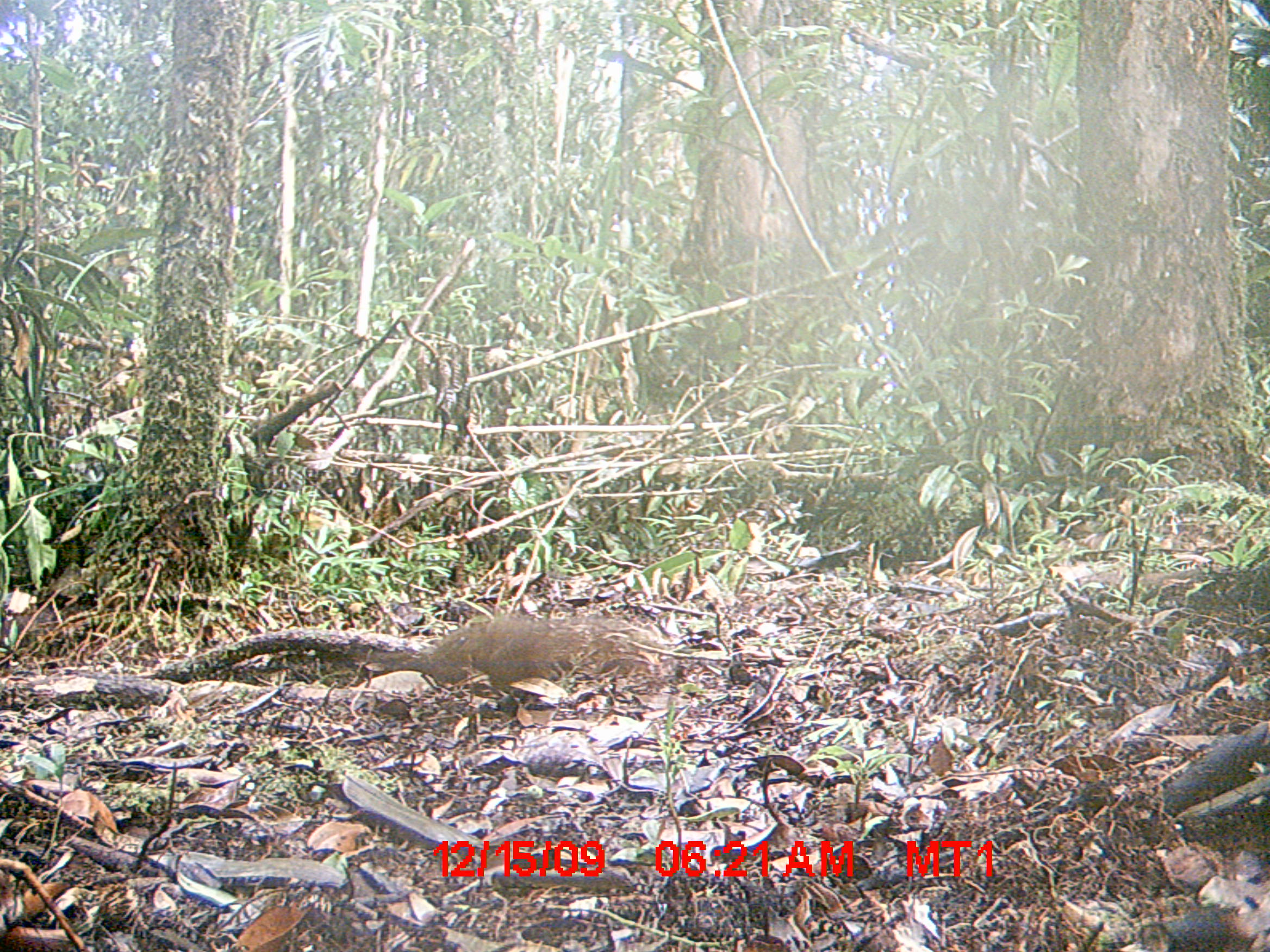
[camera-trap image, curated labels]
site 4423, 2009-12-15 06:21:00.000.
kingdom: Animalia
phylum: Chordata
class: Mammalia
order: Rodentia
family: Nesomyidae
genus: Hypogeomys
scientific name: Hypogeomys antimena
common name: malagasy giant rat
Hypogeomys antimena (malagasy giant rat), count 1.